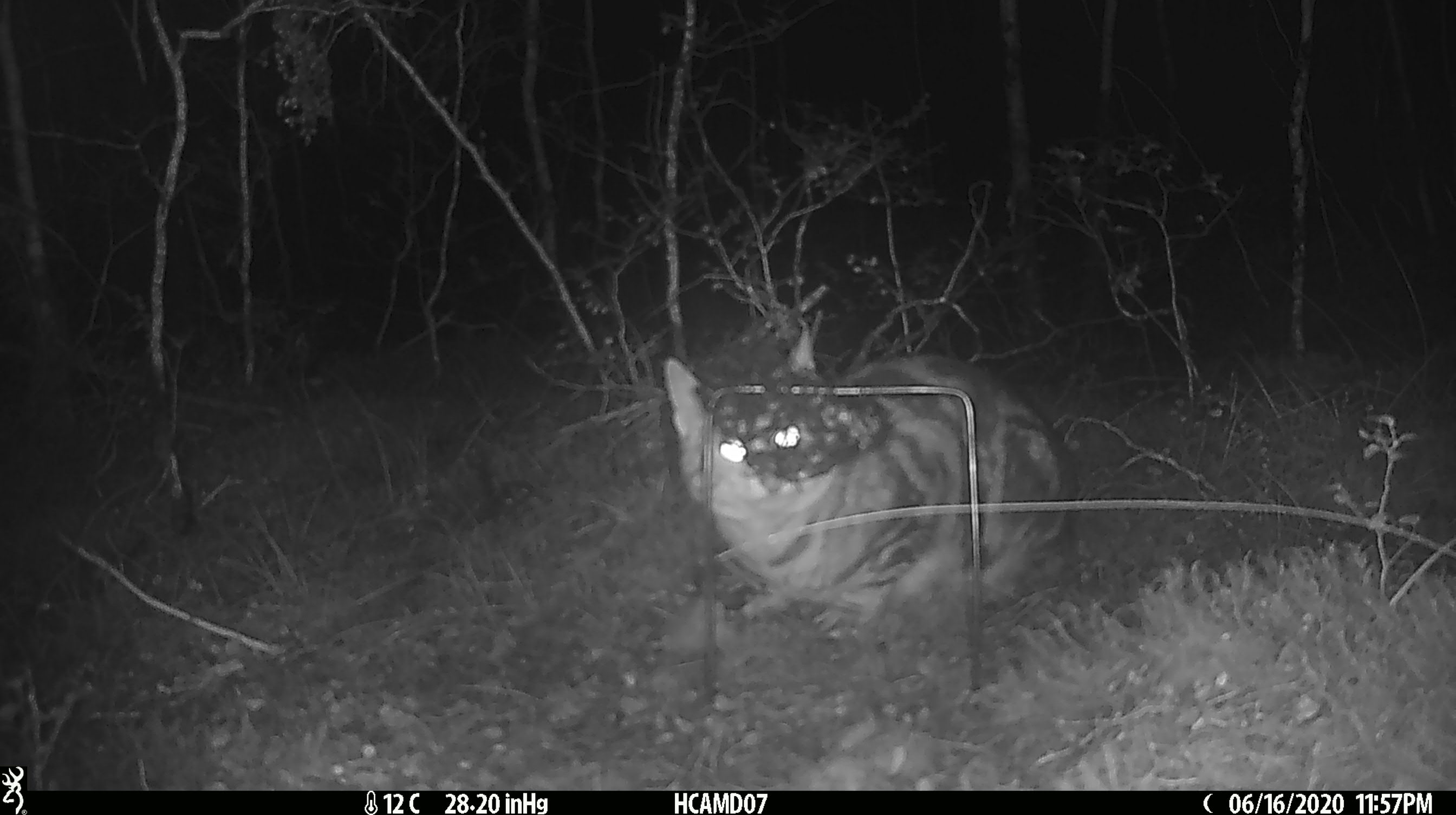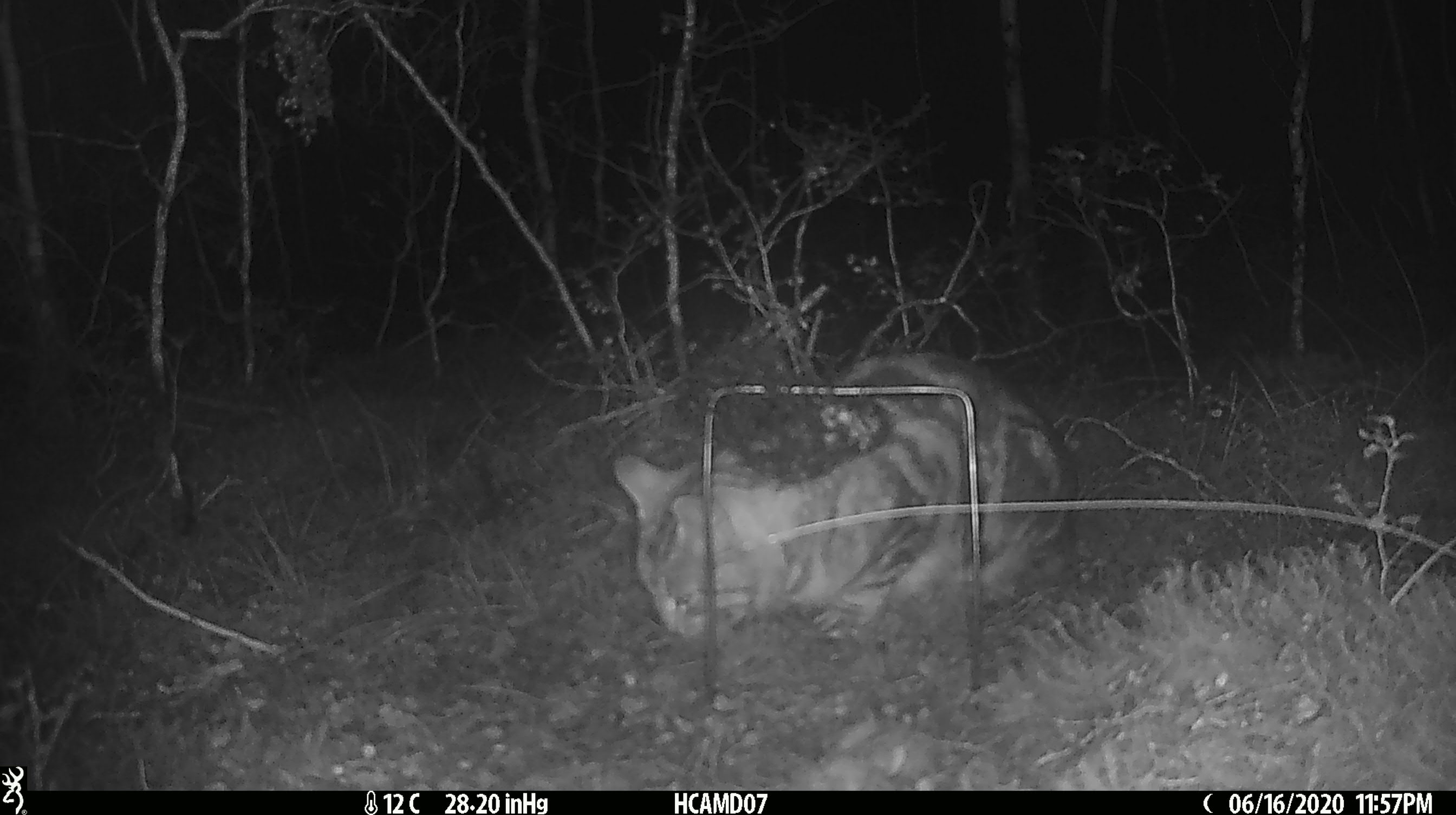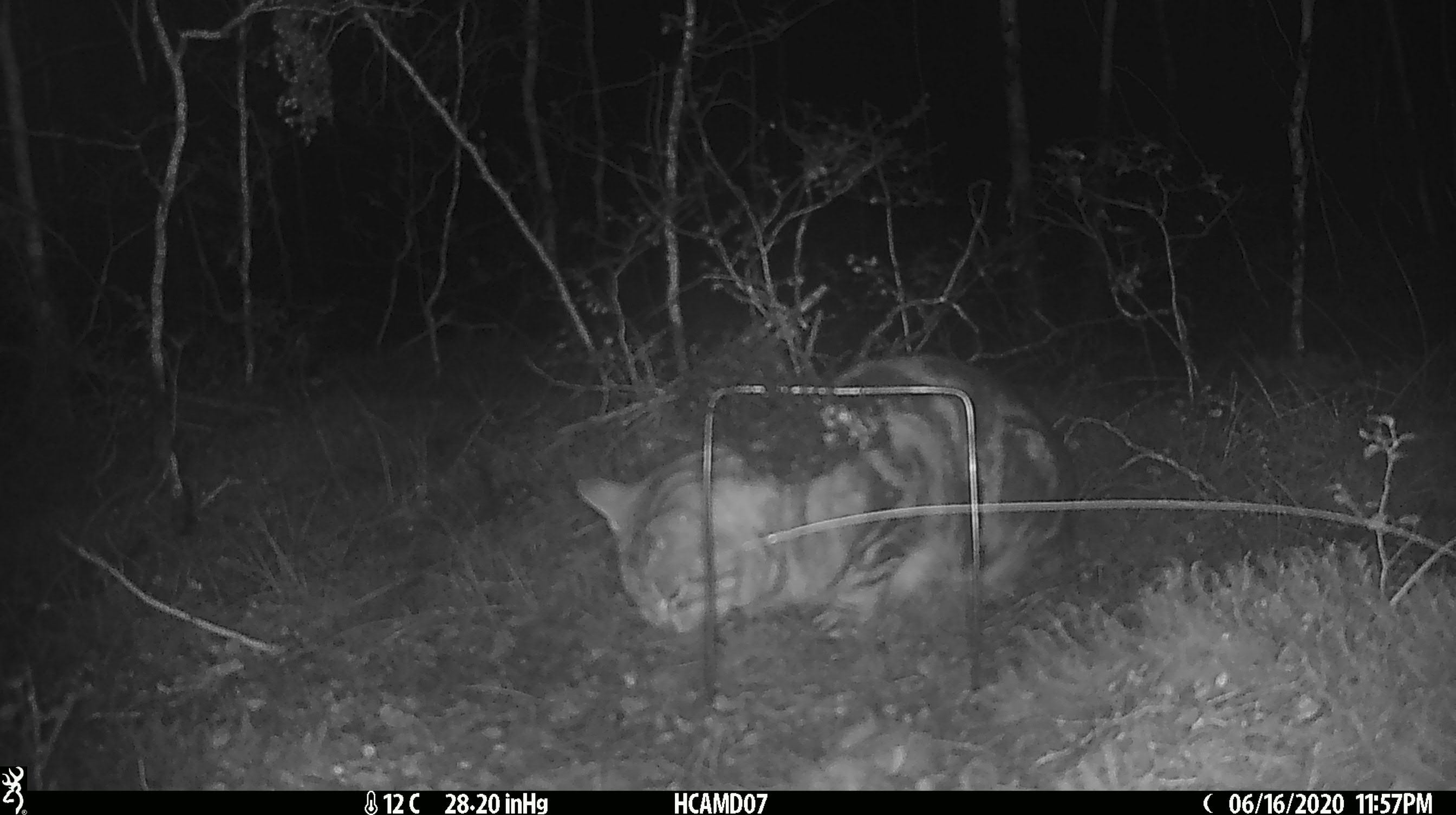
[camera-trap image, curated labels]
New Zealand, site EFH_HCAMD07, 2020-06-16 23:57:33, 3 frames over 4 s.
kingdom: Animalia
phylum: Chordata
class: Mammalia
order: Carnivora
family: Felidae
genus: Felis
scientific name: Felis catus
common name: domestic cat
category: cat